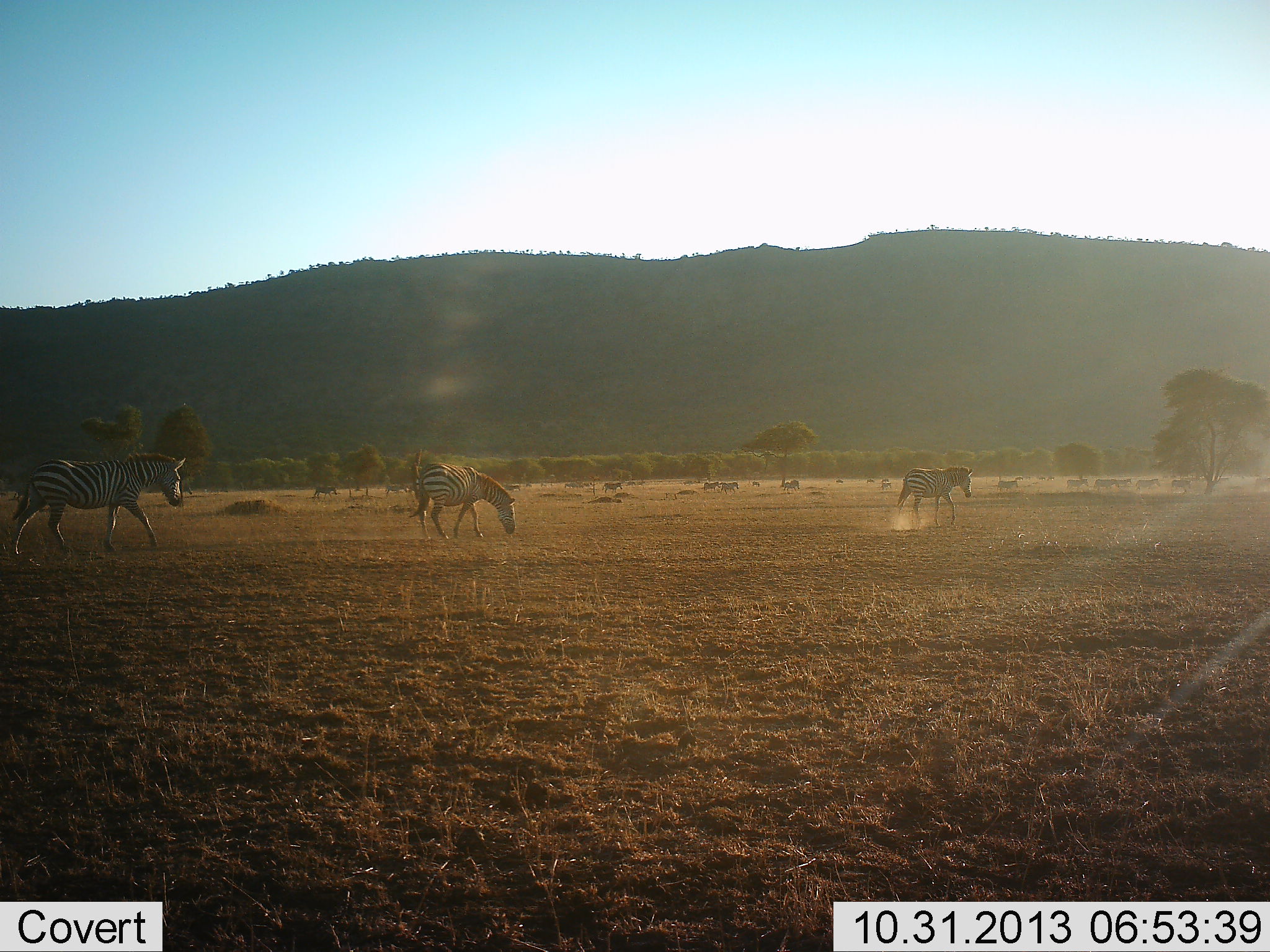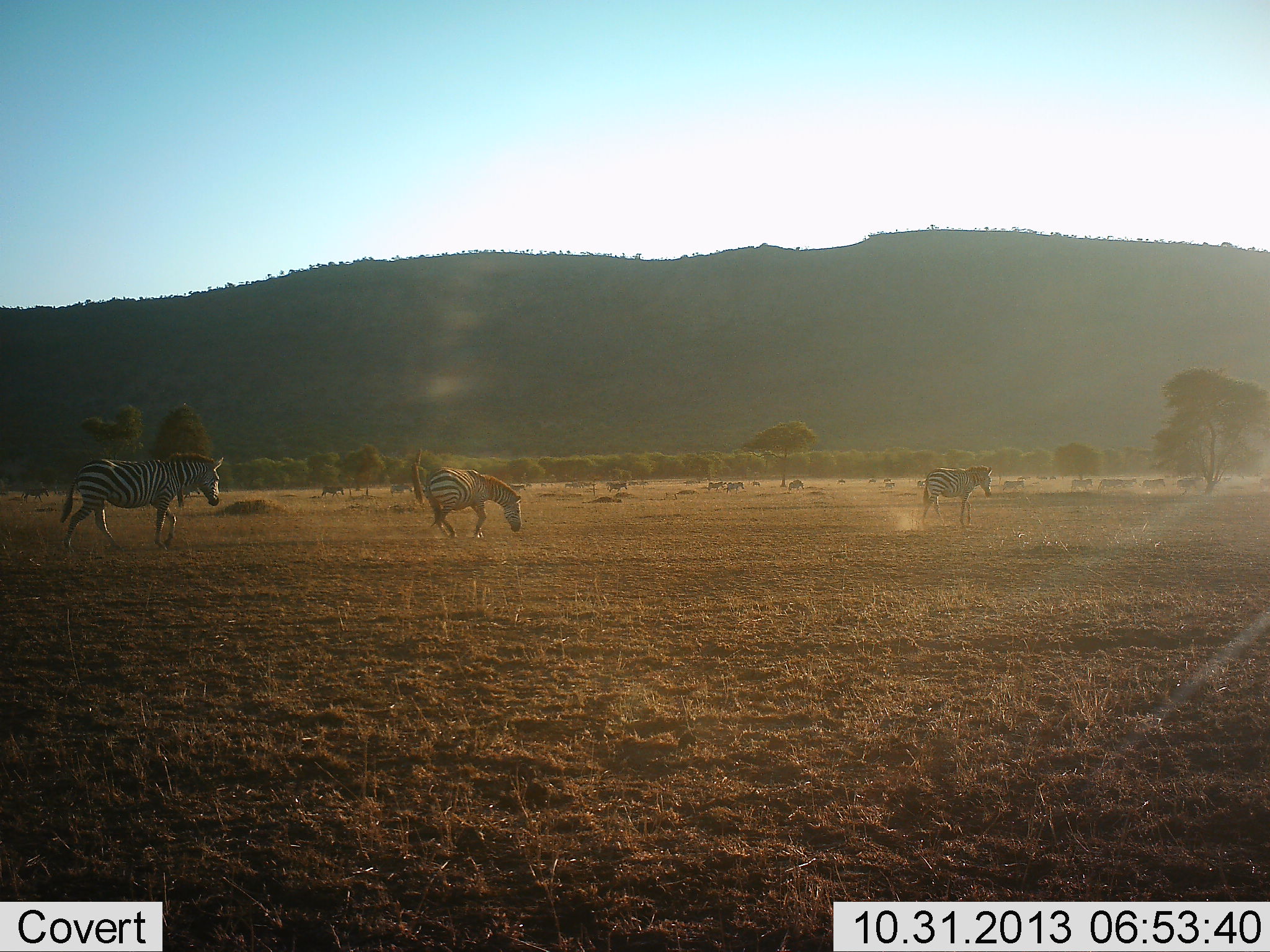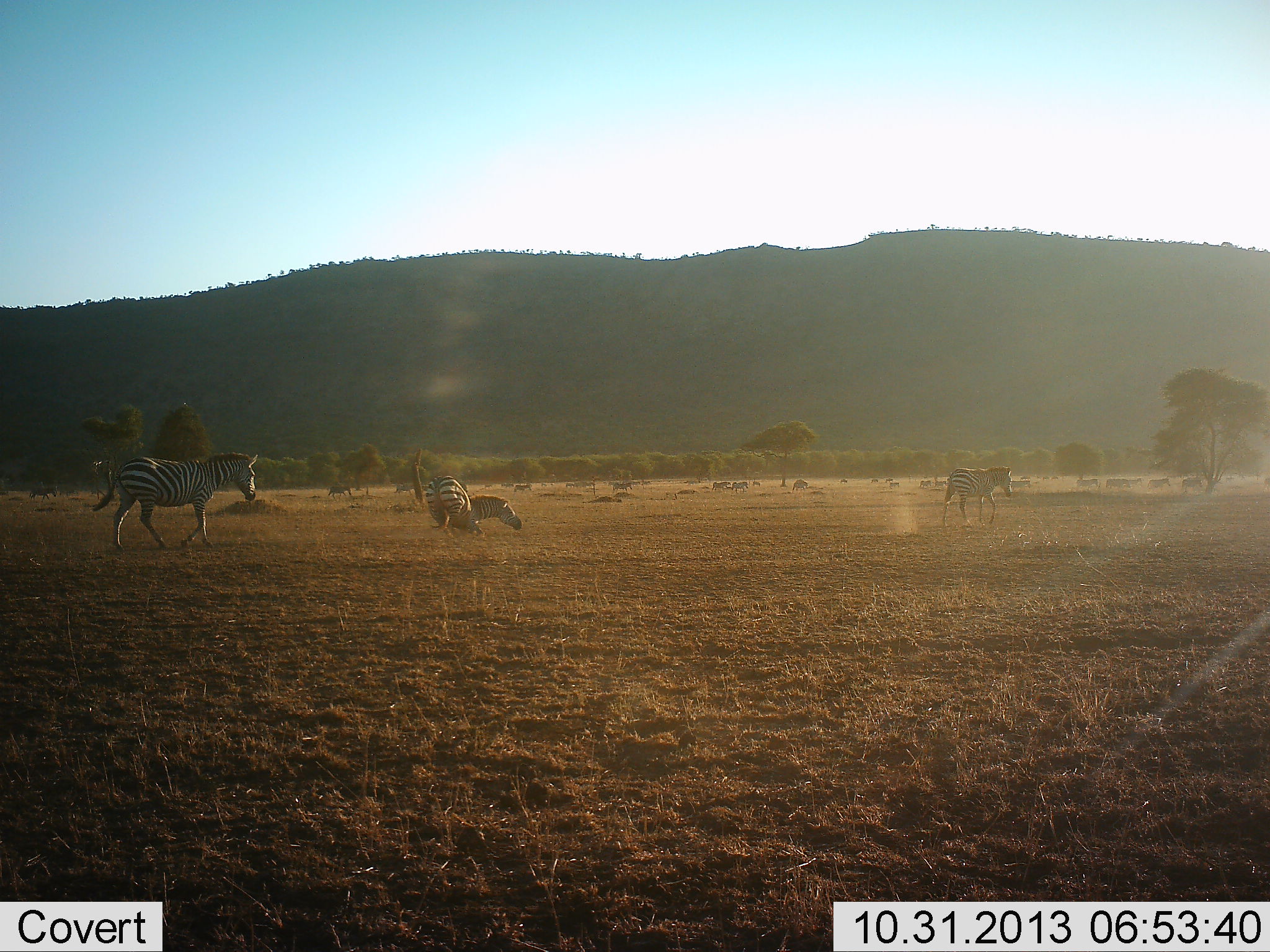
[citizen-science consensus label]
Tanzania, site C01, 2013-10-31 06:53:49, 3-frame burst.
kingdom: Animalia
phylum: Chordata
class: Mammalia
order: Perissodactyla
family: Equidae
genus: Equus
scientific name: Equus quagga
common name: plains zebra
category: zebra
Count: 11-50.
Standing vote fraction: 40%.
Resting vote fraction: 20%.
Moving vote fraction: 100%.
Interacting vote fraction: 0%.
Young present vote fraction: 10%.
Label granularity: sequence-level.